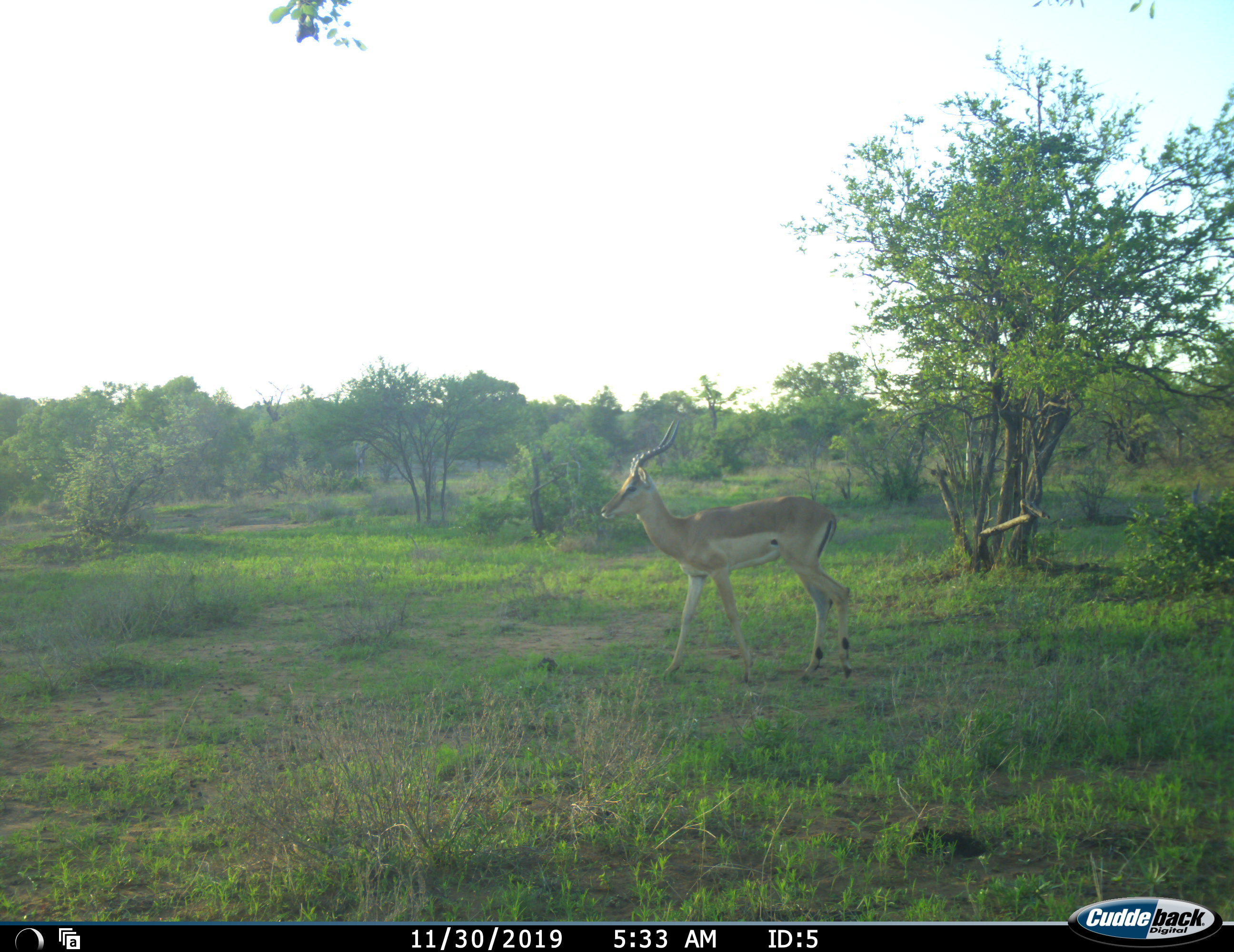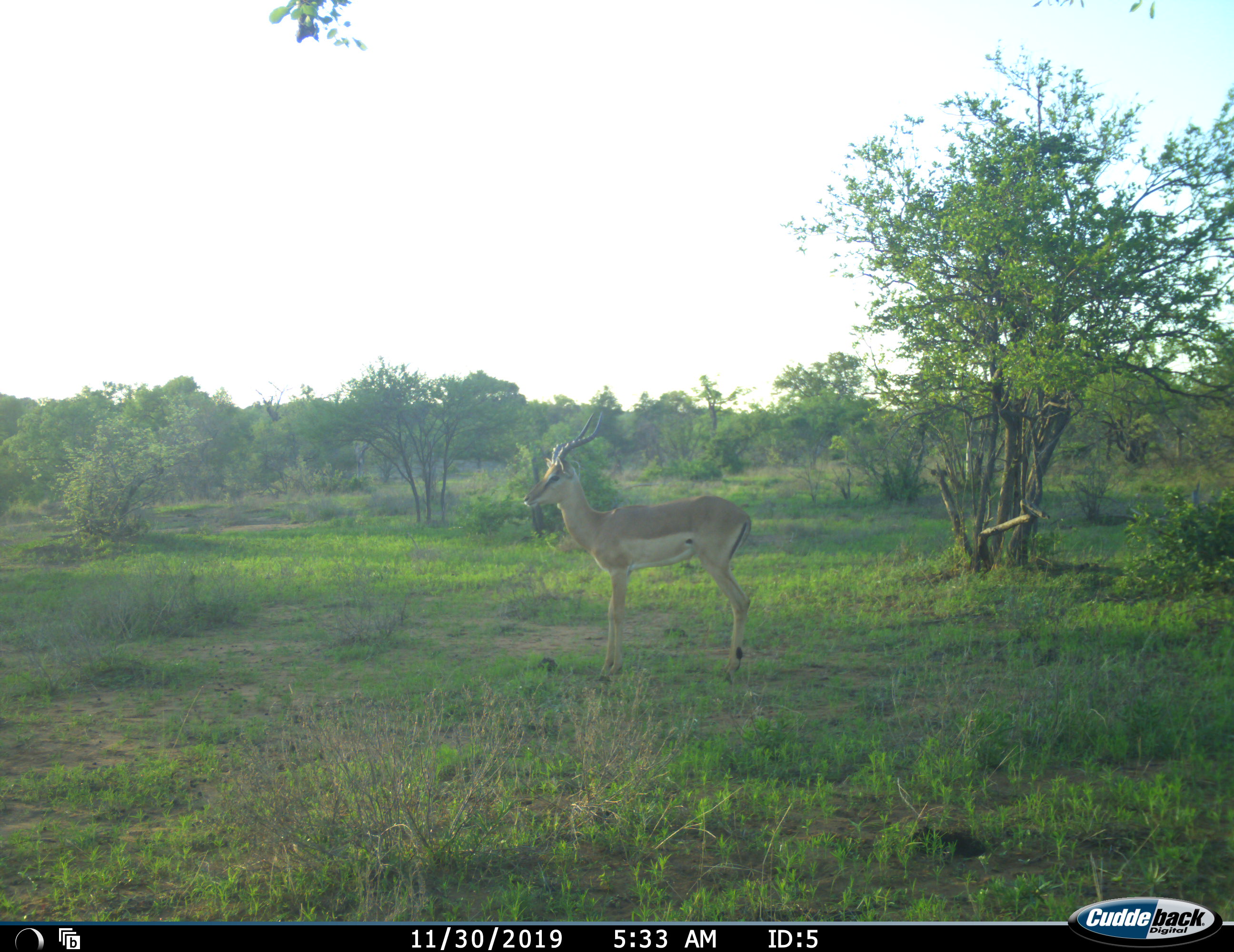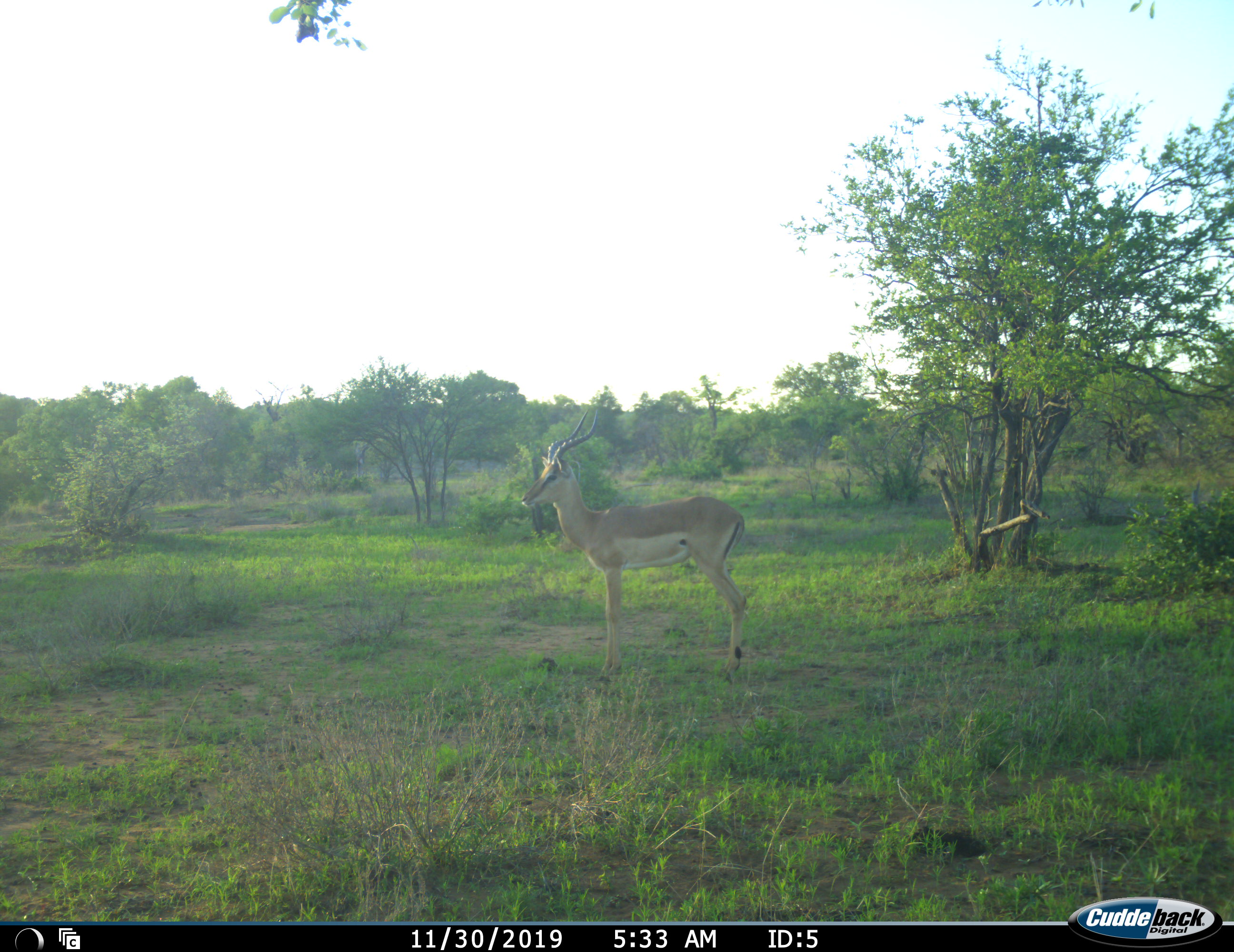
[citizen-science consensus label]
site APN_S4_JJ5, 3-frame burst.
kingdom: Animalia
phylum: Chordata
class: Mammalia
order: Artiodactyla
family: Bovidae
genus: Aepyceros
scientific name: Aepyceros melampus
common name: impala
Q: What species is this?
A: Impala (Aepyceros melampus).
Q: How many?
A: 1.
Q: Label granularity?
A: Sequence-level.